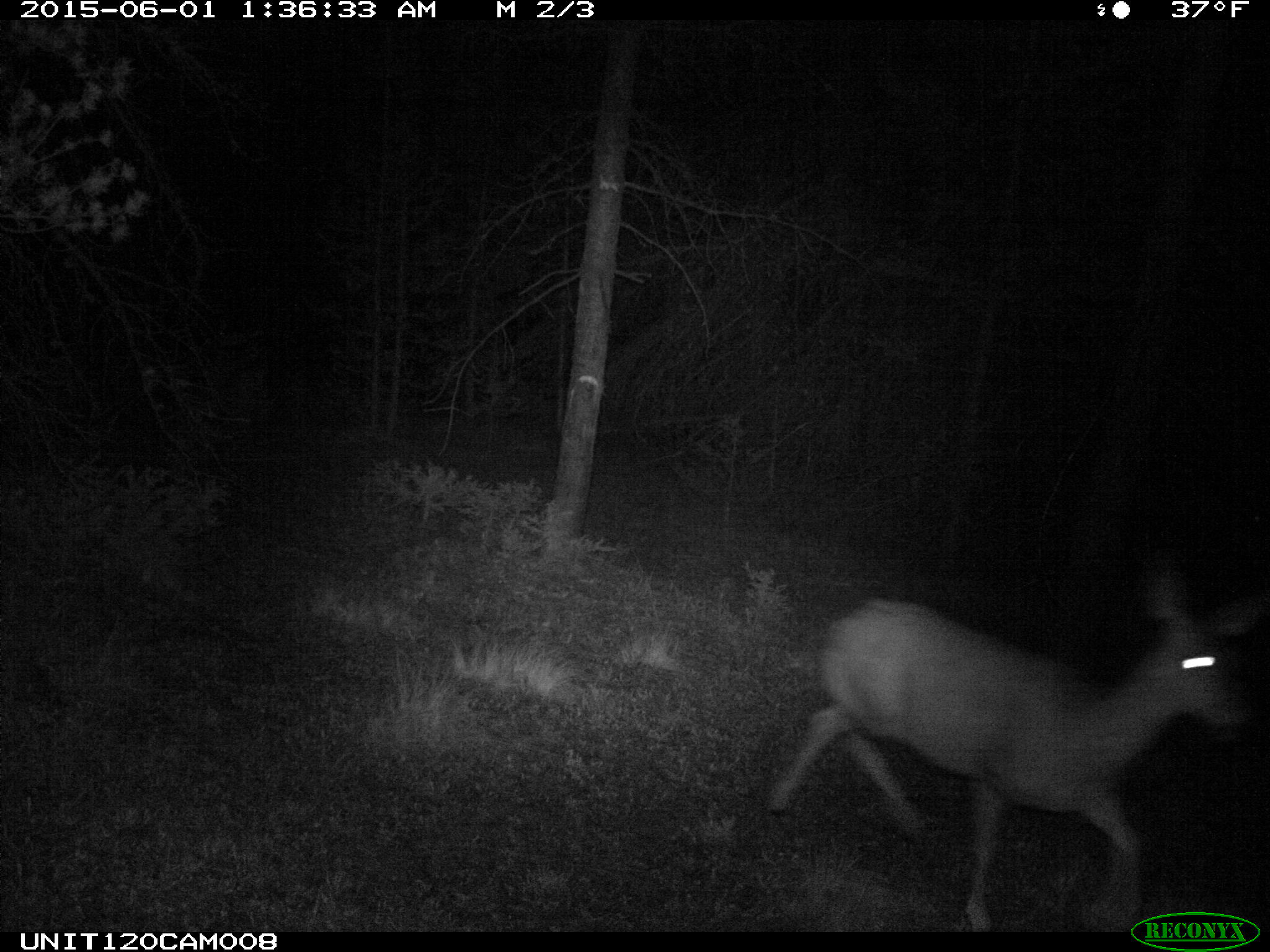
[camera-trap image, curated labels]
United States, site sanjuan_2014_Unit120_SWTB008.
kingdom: Animalia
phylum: Chordata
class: Mammalia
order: Artiodactyla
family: Cervidae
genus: Odocoileus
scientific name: Odocoileus hemionus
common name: mule deer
Odocoileus hemionus (mule deer).